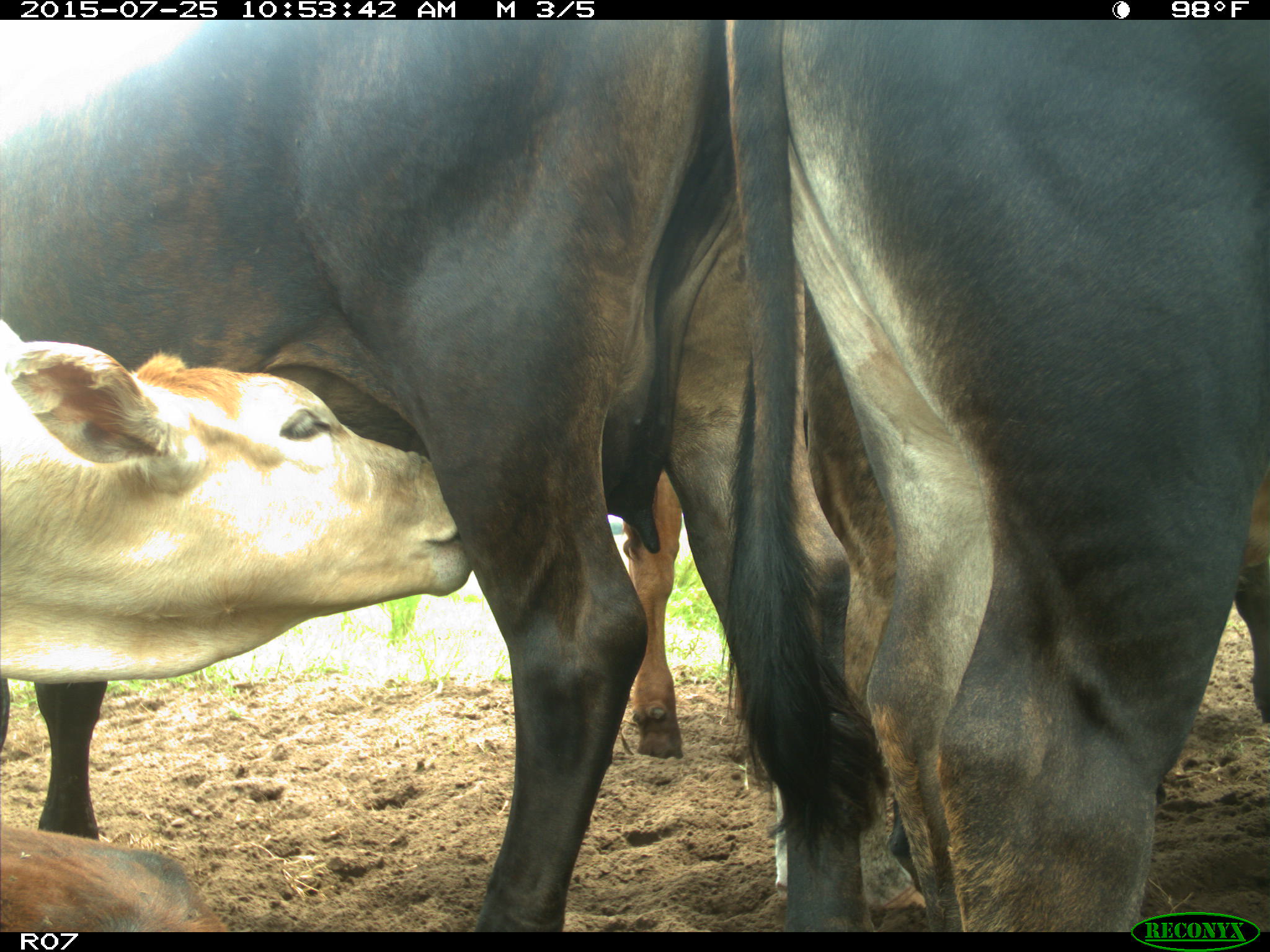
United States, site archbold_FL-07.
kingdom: Animalia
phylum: Chordata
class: Mammalia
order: Artiodactyla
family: Bovidae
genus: Bos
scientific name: Bos taurus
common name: domestic cow